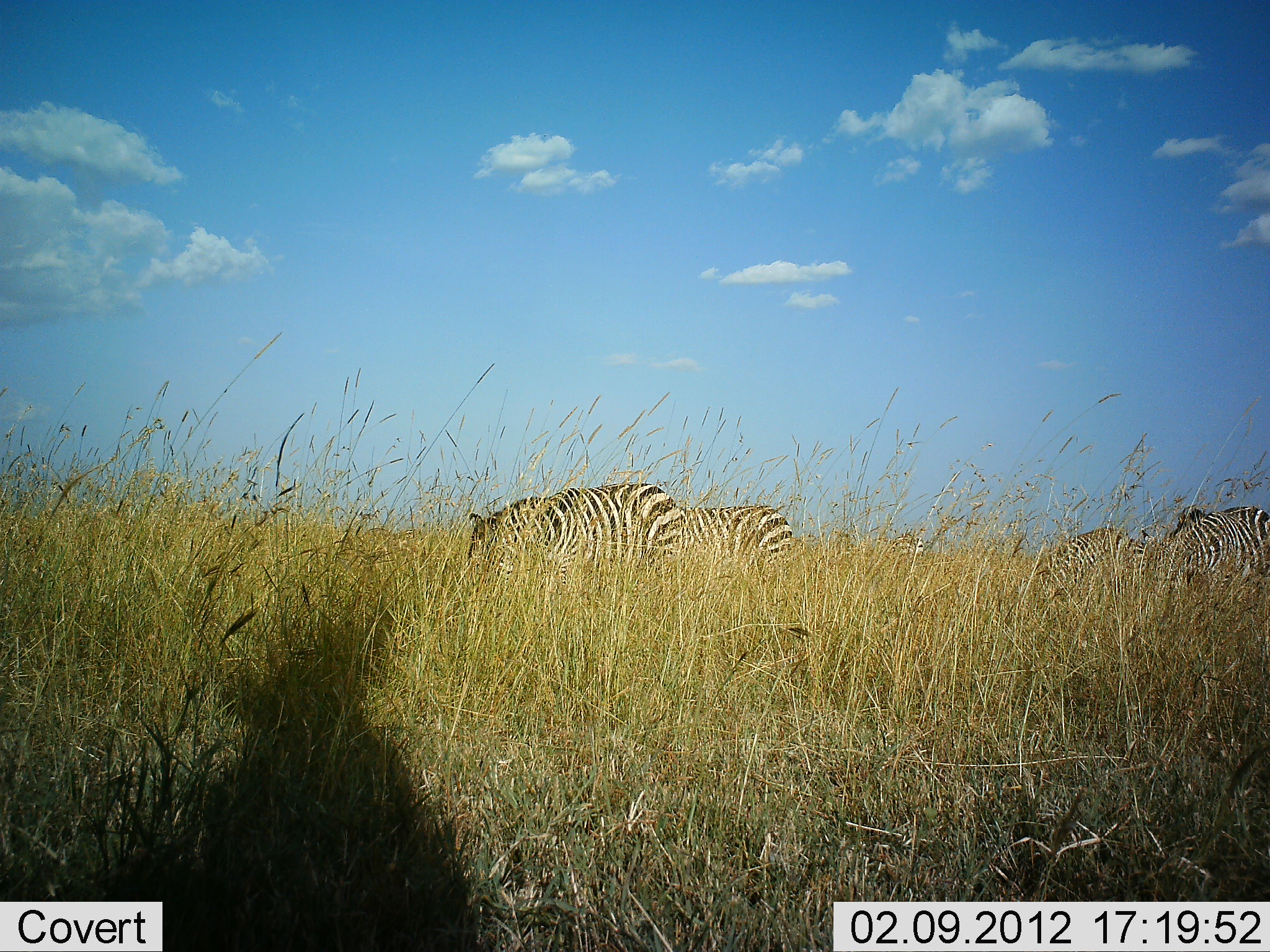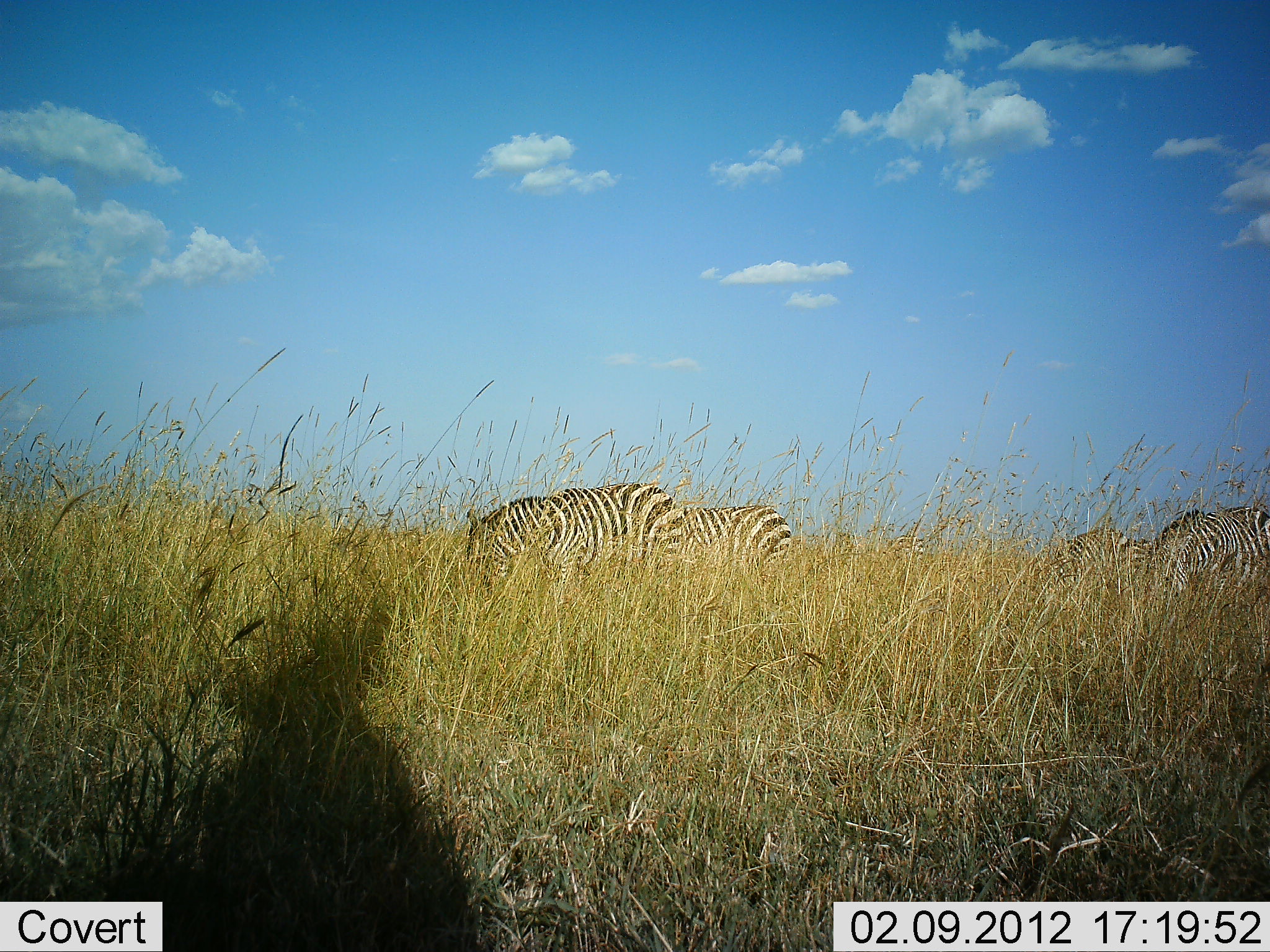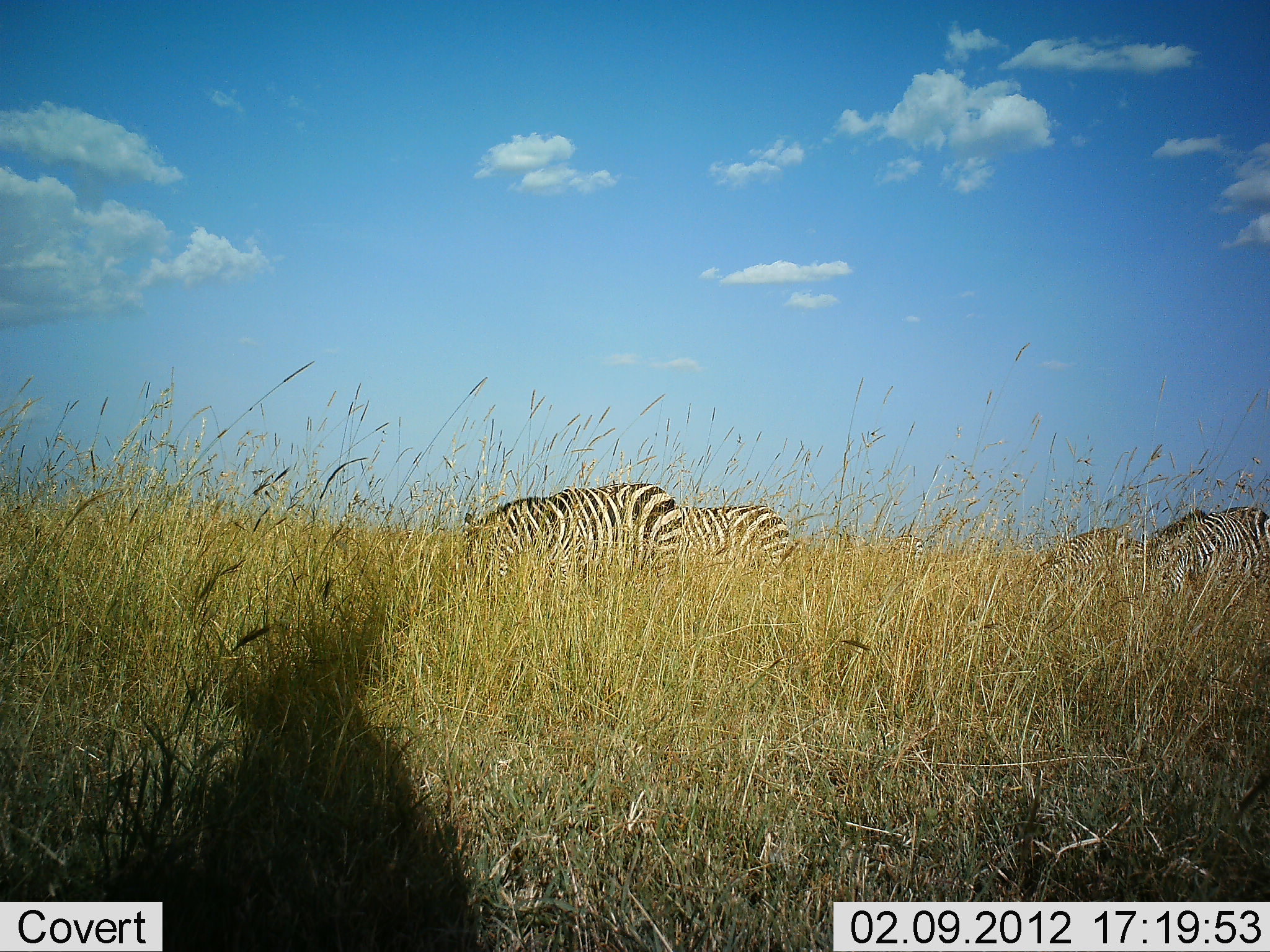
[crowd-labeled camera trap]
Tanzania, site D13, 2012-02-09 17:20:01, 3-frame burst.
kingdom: Animalia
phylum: Chordata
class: Mammalia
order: Perissodactyla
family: Equidae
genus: Equus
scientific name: Equus quagga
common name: plains zebra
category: zebra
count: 4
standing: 33%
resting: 0%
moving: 0%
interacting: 4%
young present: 0%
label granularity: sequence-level